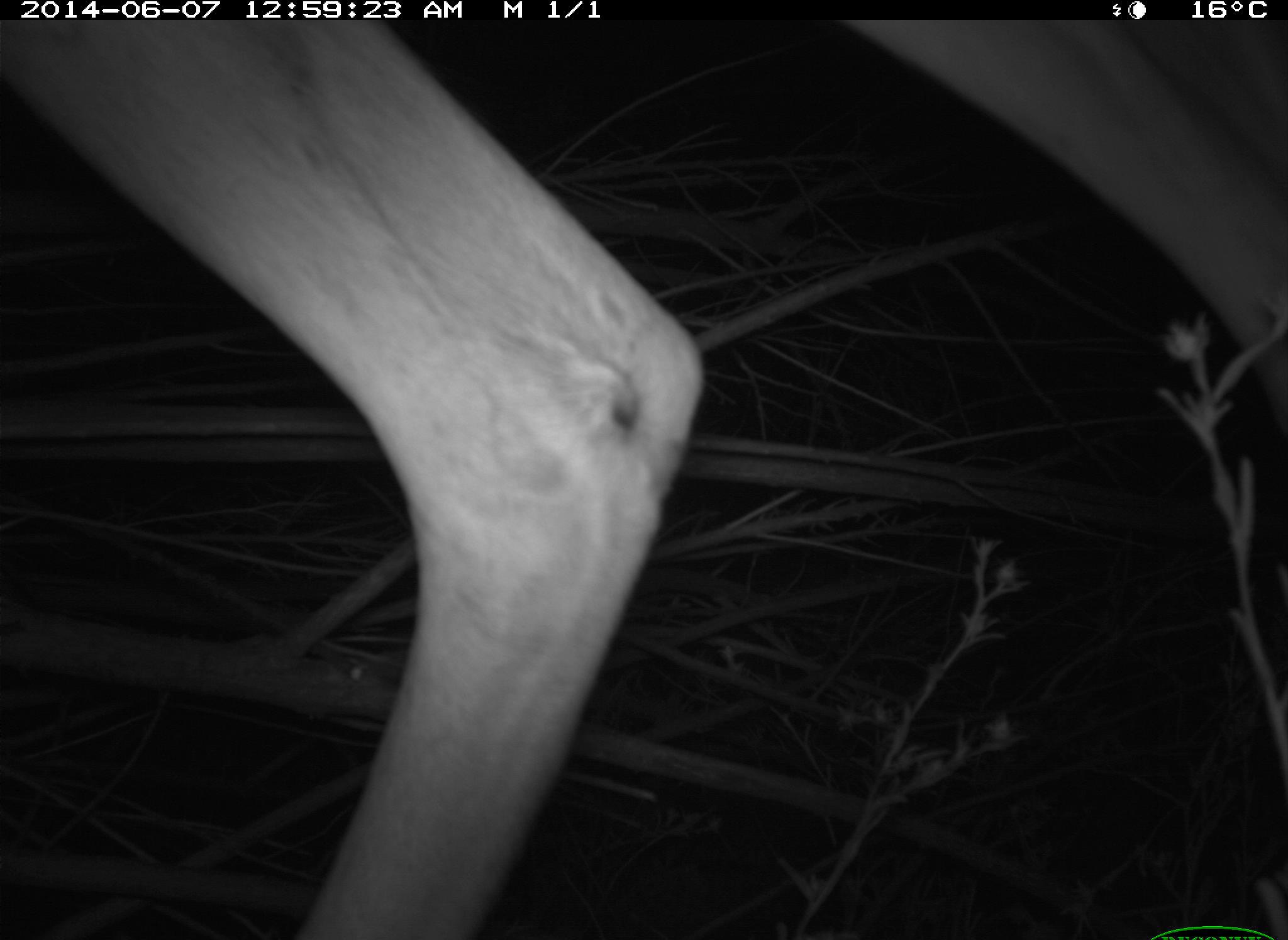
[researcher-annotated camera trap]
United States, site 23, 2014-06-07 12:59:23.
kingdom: Animalia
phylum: Chordata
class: Mammalia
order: Artiodactyla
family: Cervidae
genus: Odocoileus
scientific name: Odocoileus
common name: deer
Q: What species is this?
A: Deer (Odocoileus).